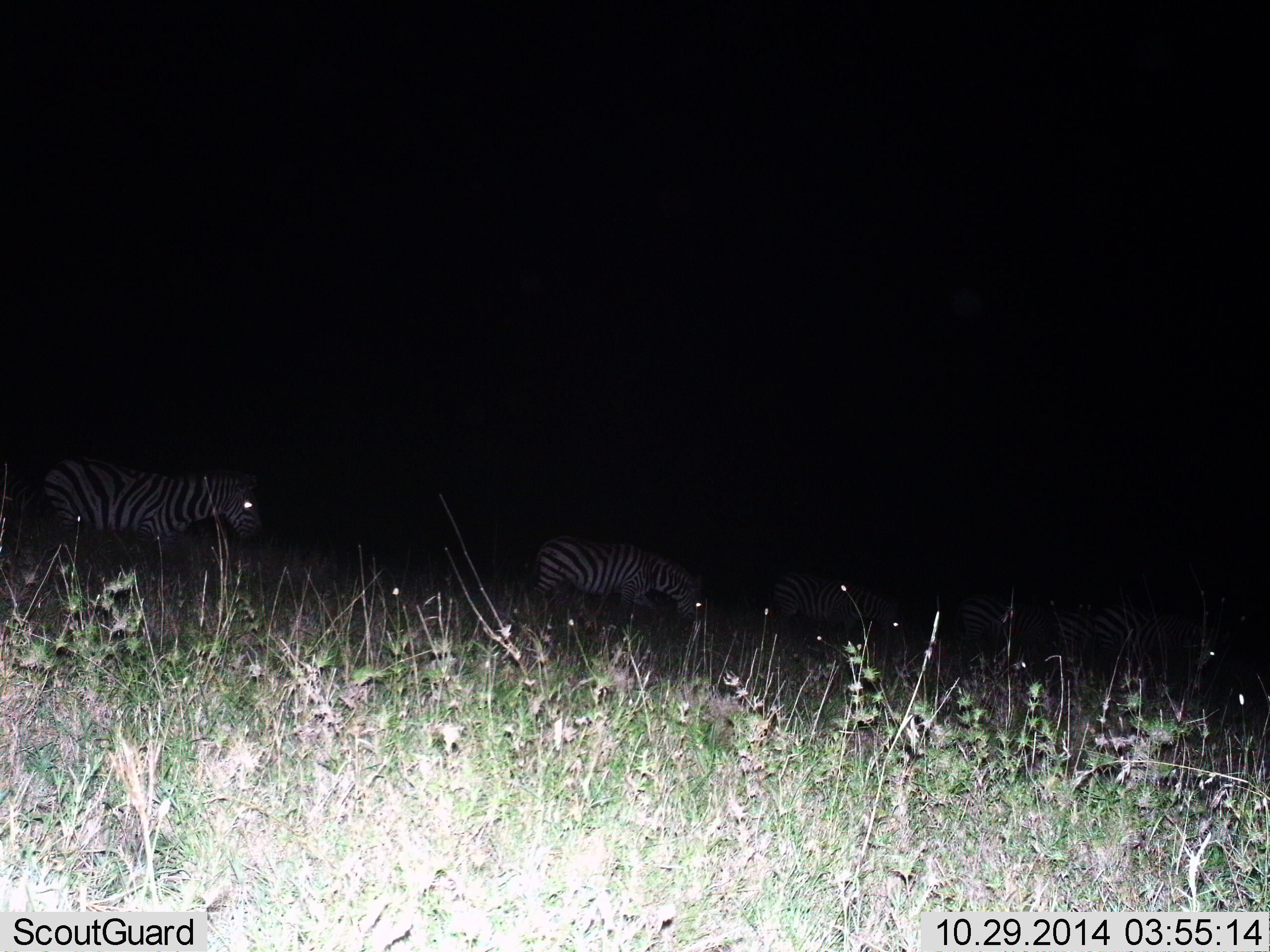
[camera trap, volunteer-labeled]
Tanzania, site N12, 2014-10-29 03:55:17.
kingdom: Animalia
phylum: Chordata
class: Mammalia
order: Perissodactyla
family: Equidae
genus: Equus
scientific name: Equus quagga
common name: plains zebra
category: zebra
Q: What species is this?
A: Zebra (plains zebra) (Equus quagga).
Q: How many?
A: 6.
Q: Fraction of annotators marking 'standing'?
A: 30%.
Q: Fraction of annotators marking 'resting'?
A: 0%.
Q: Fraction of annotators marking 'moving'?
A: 60%.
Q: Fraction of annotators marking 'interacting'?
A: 0%.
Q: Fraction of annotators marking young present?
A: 0%.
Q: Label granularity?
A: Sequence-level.